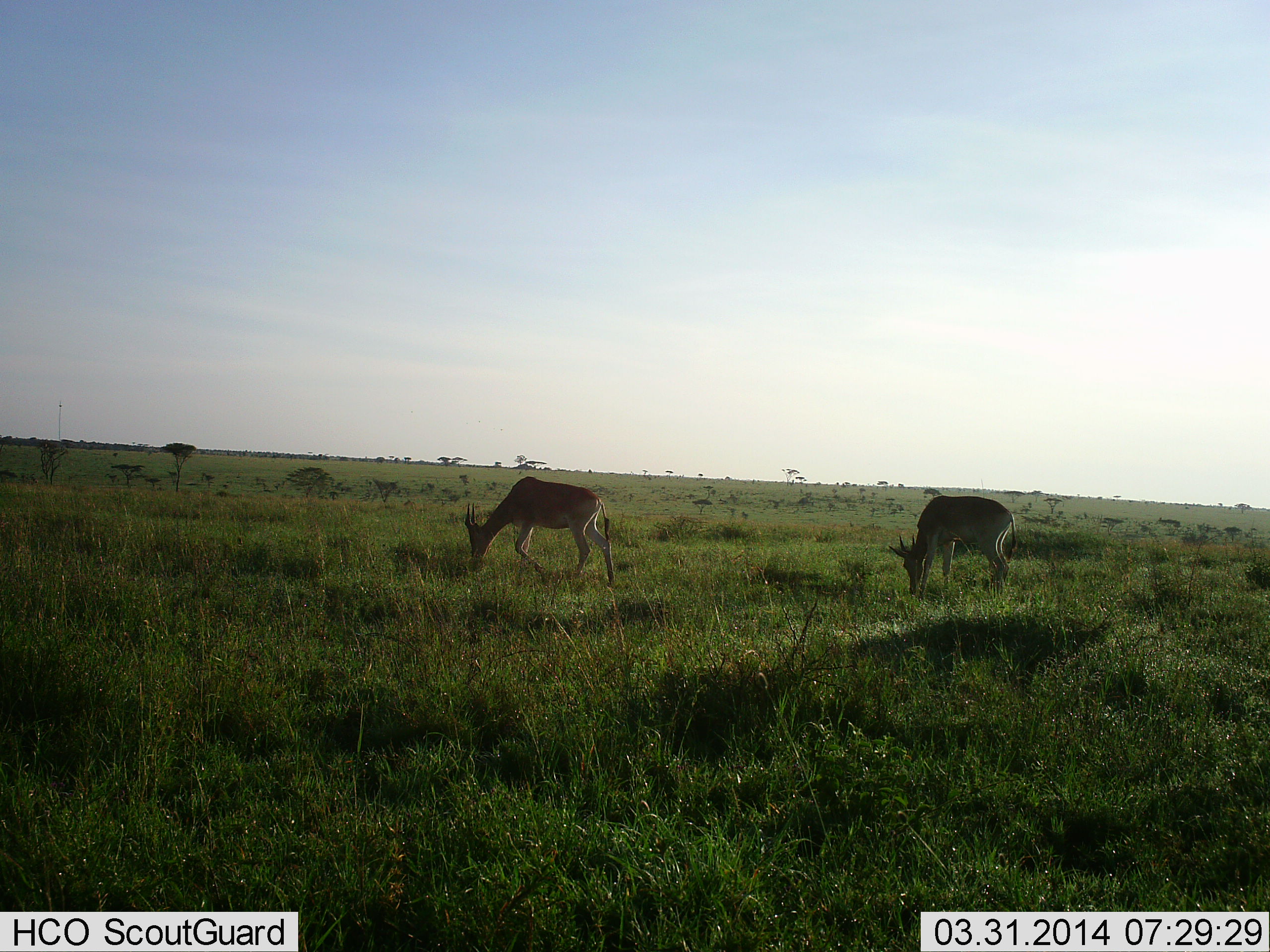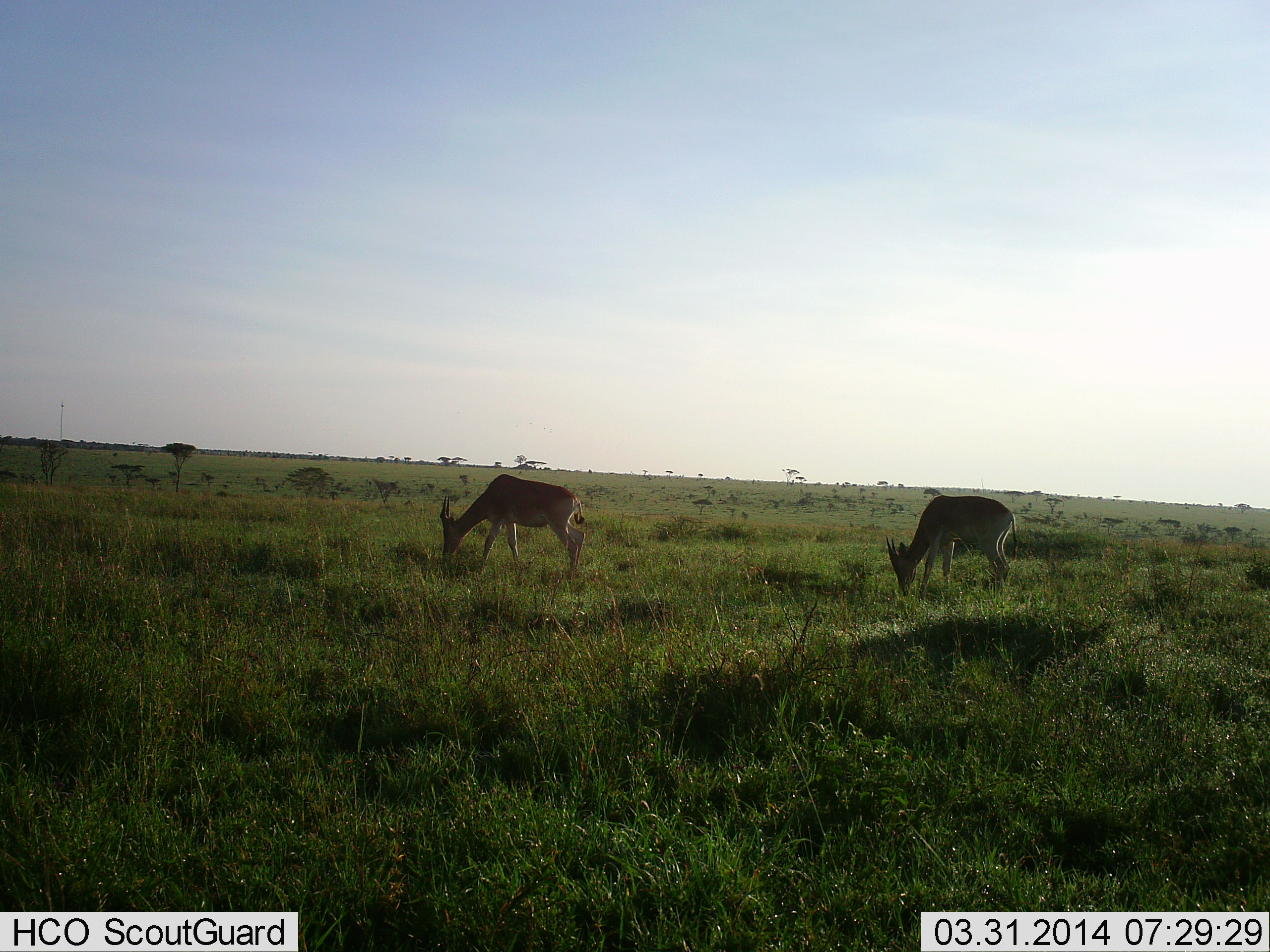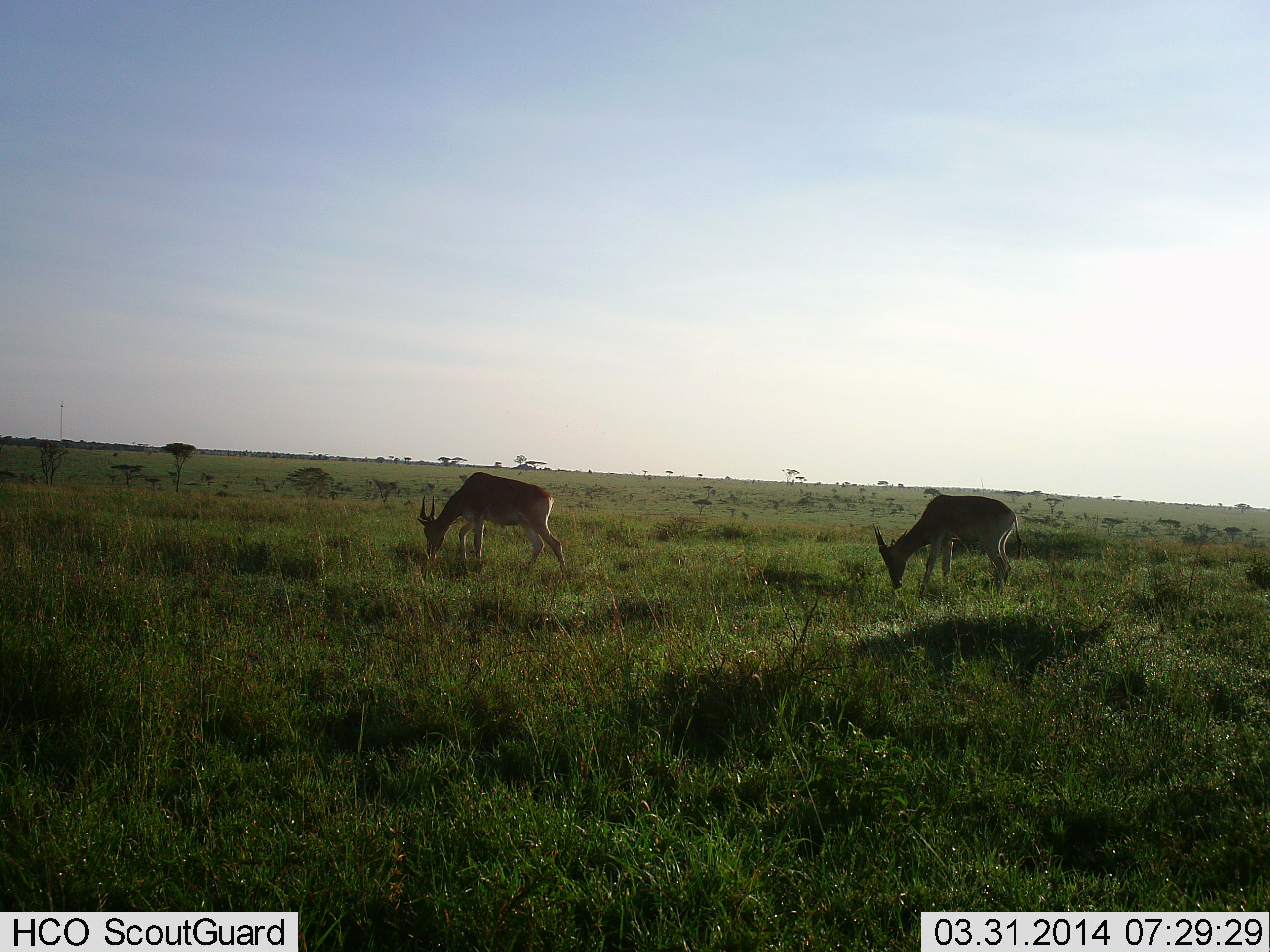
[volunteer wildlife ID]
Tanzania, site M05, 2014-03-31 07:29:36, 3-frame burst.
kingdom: Animalia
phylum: Chordata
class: Mammalia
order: Artiodactyla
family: Bovidae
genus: Nanger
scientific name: Nanger granti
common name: grant's gazelle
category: gazellegrants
Gazellegrants (grant's gazelle) (Nanger granti), count 2. Behavior (volunteer vote fractions): standing 50%, resting 0%, moving 30%, interacting 0%. Young present (vote fraction): 0%. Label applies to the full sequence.